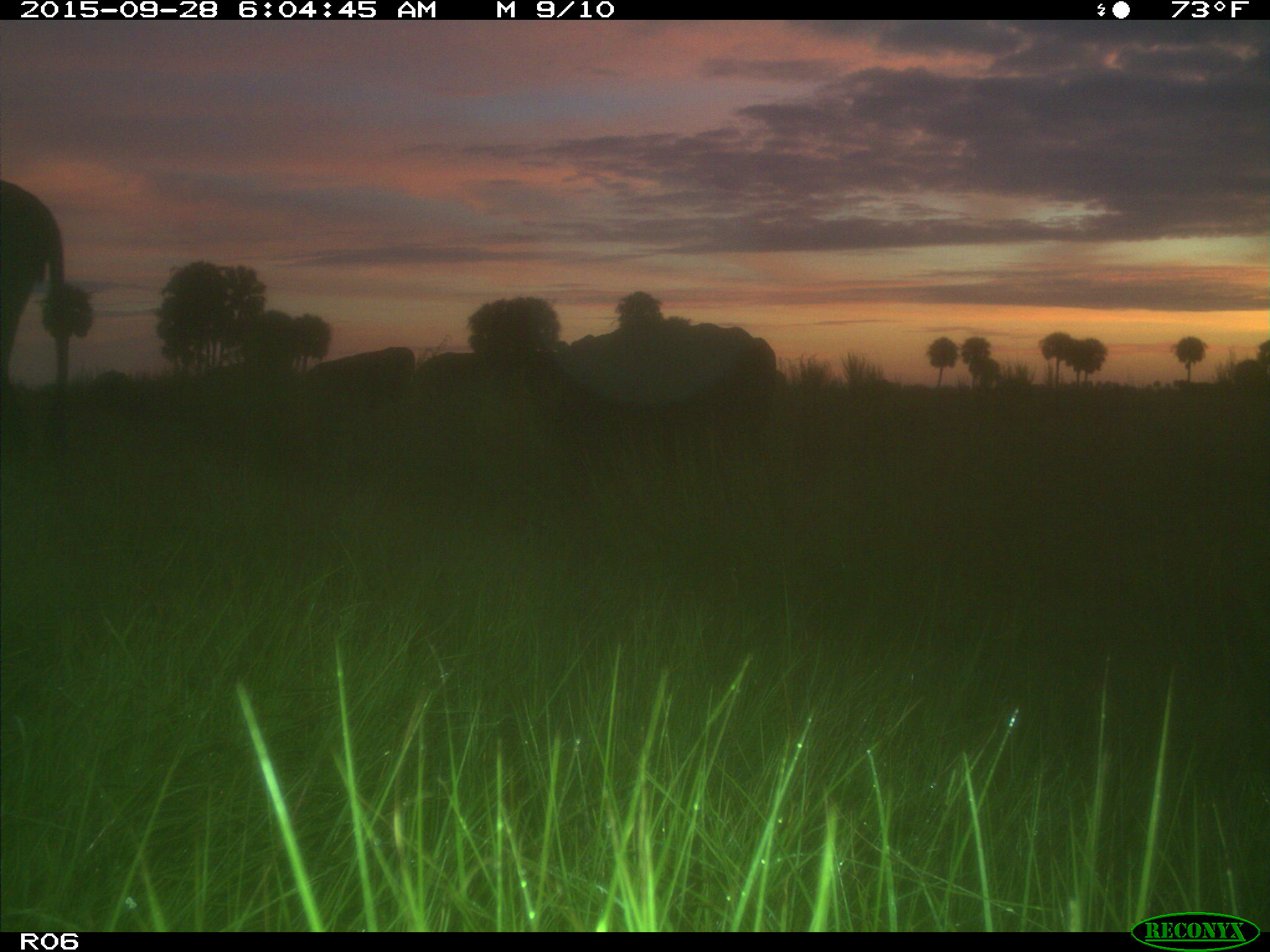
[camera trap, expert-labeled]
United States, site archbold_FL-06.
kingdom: Animalia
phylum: Chordata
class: Mammalia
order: Artiodactyla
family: Bovidae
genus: Bos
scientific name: Bos taurus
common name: domestic cow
Bos taurus (domestic cow).